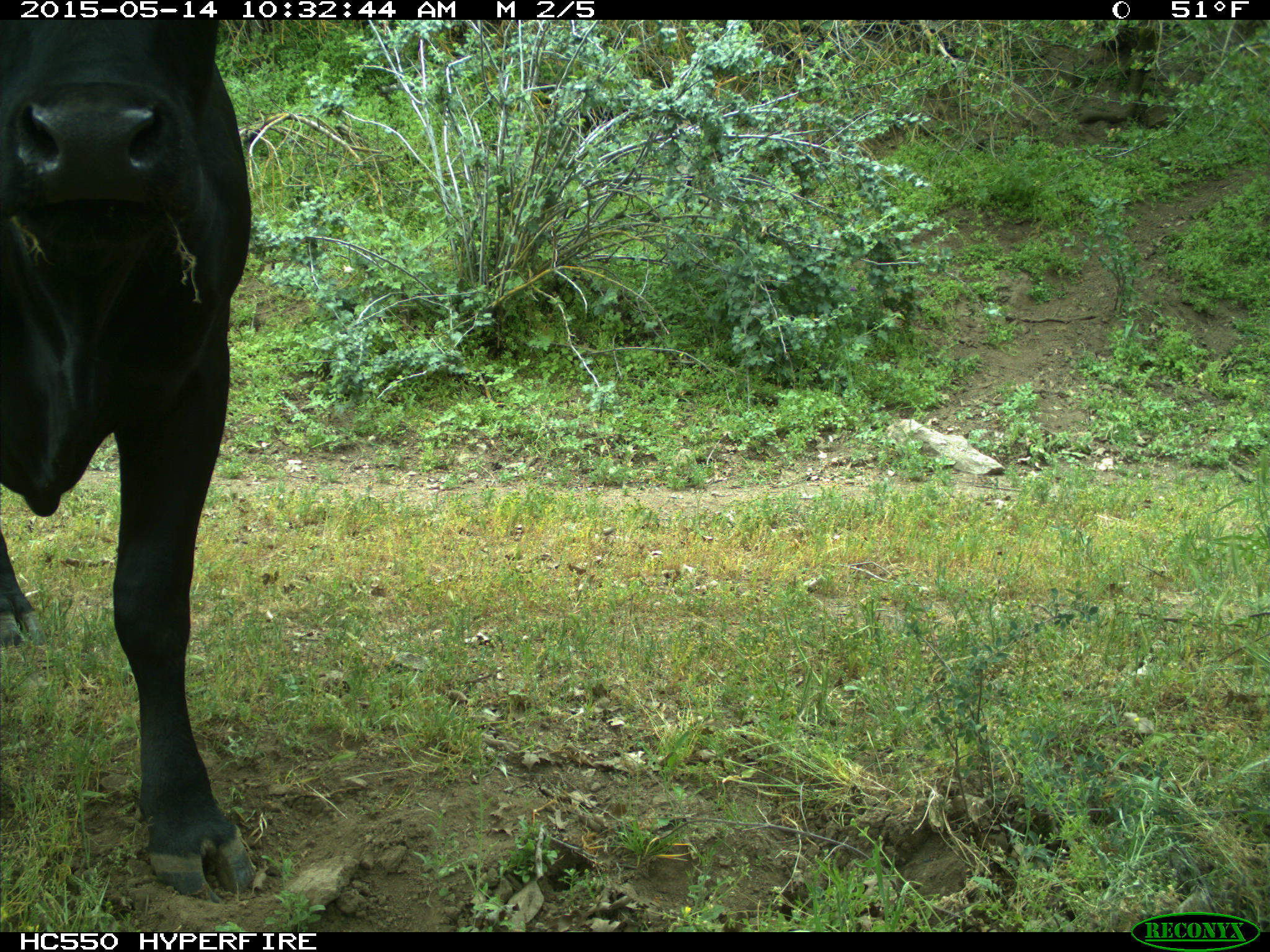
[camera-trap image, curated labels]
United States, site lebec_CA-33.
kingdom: Animalia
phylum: Chordata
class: Mammalia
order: Artiodactyla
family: Bovidae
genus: Bos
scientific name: Bos taurus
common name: domestic cow